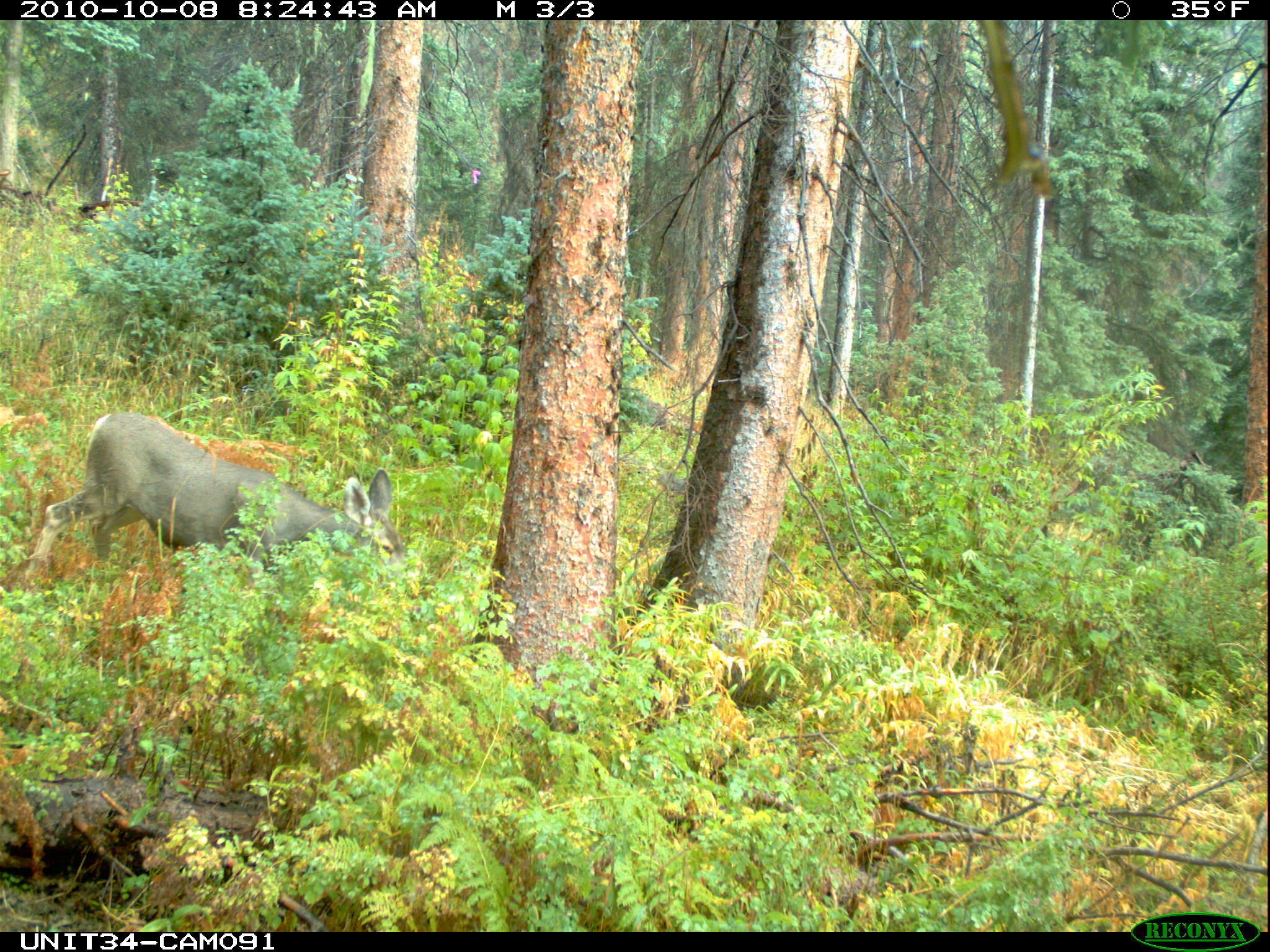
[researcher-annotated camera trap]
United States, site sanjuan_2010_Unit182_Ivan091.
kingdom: Animalia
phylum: Chordata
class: Mammalia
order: Artiodactyla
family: Cervidae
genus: Odocoileus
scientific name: Odocoileus hemionus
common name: mule deer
Odocoileus hemionus (mule deer).